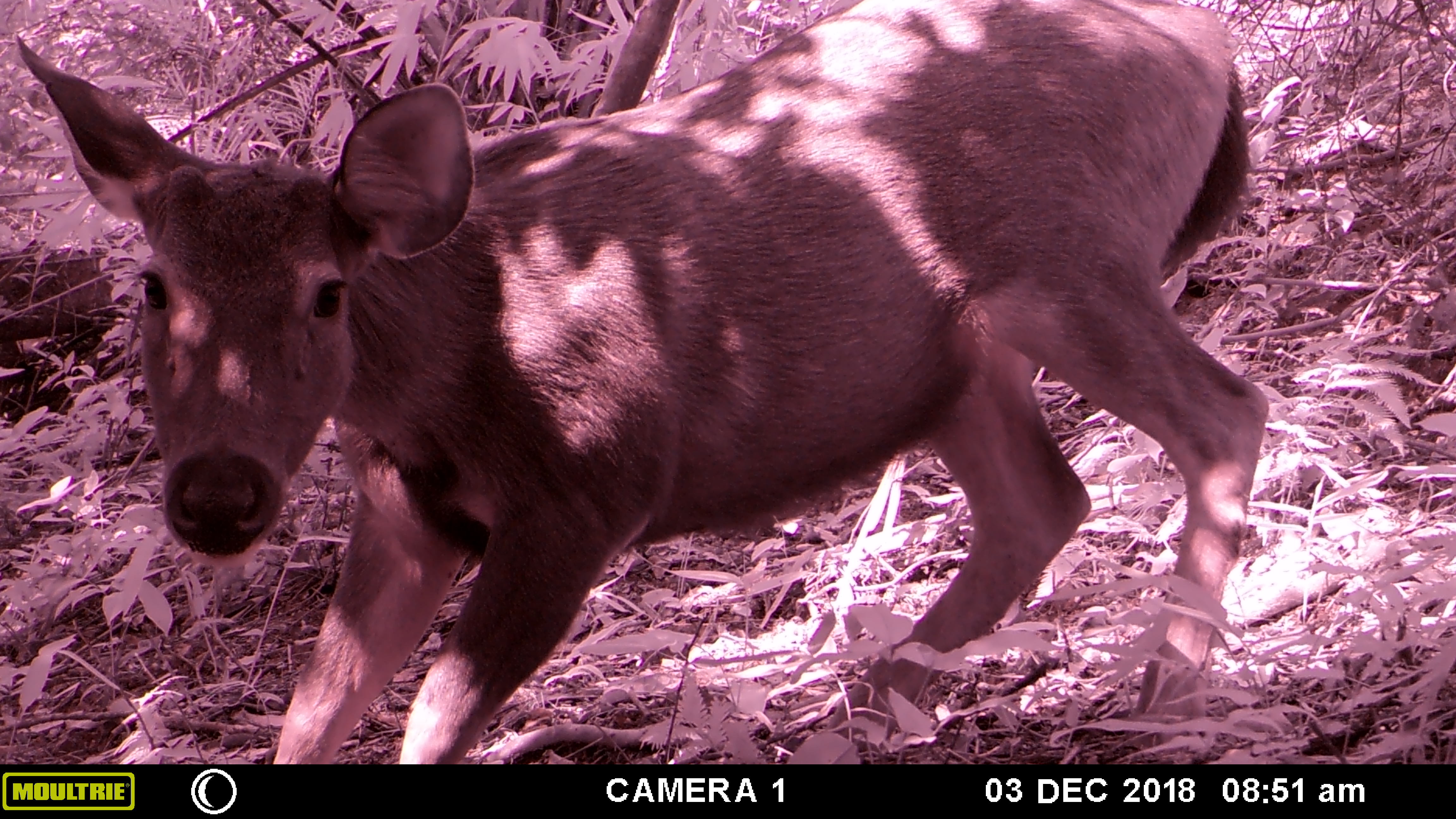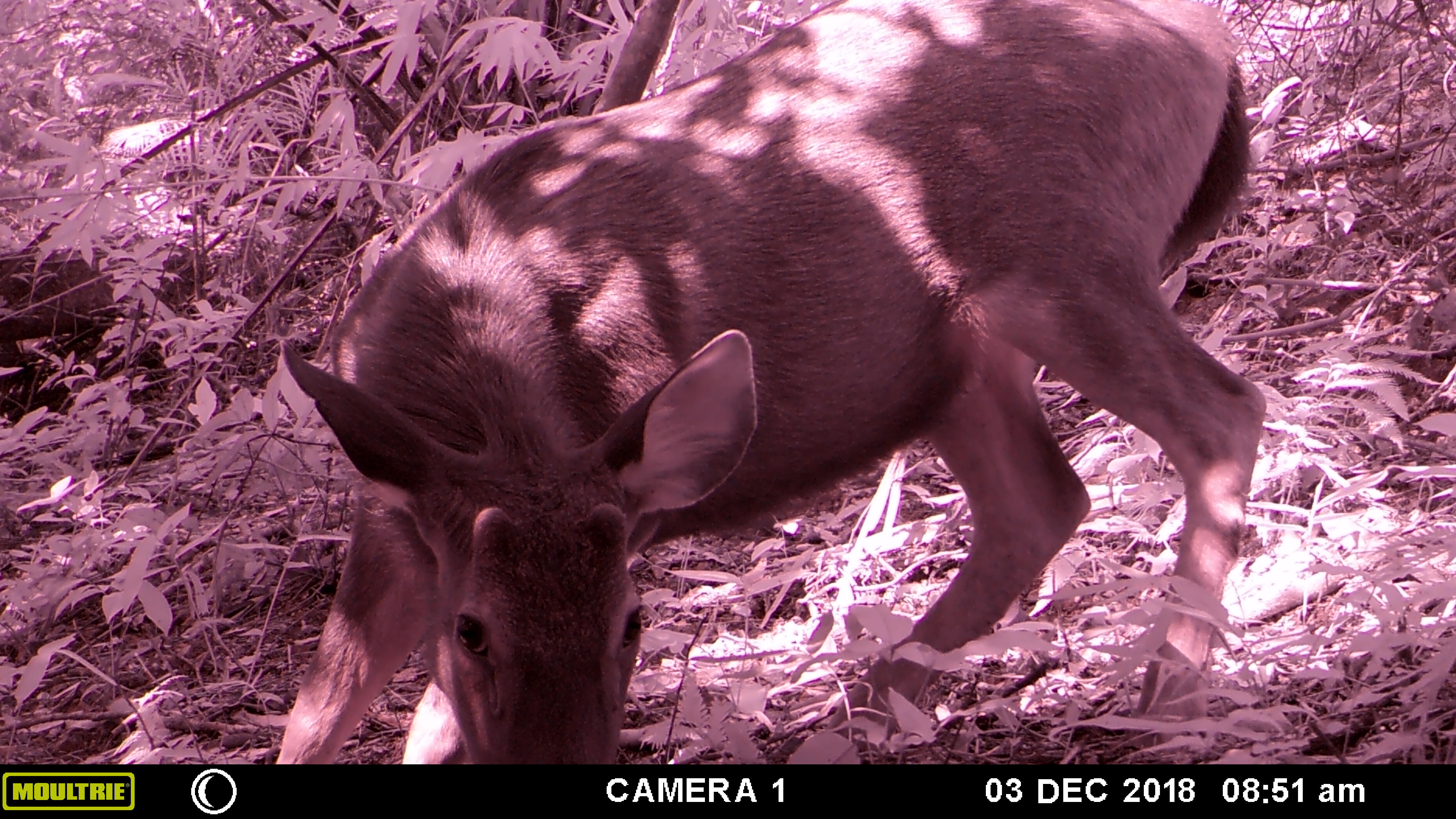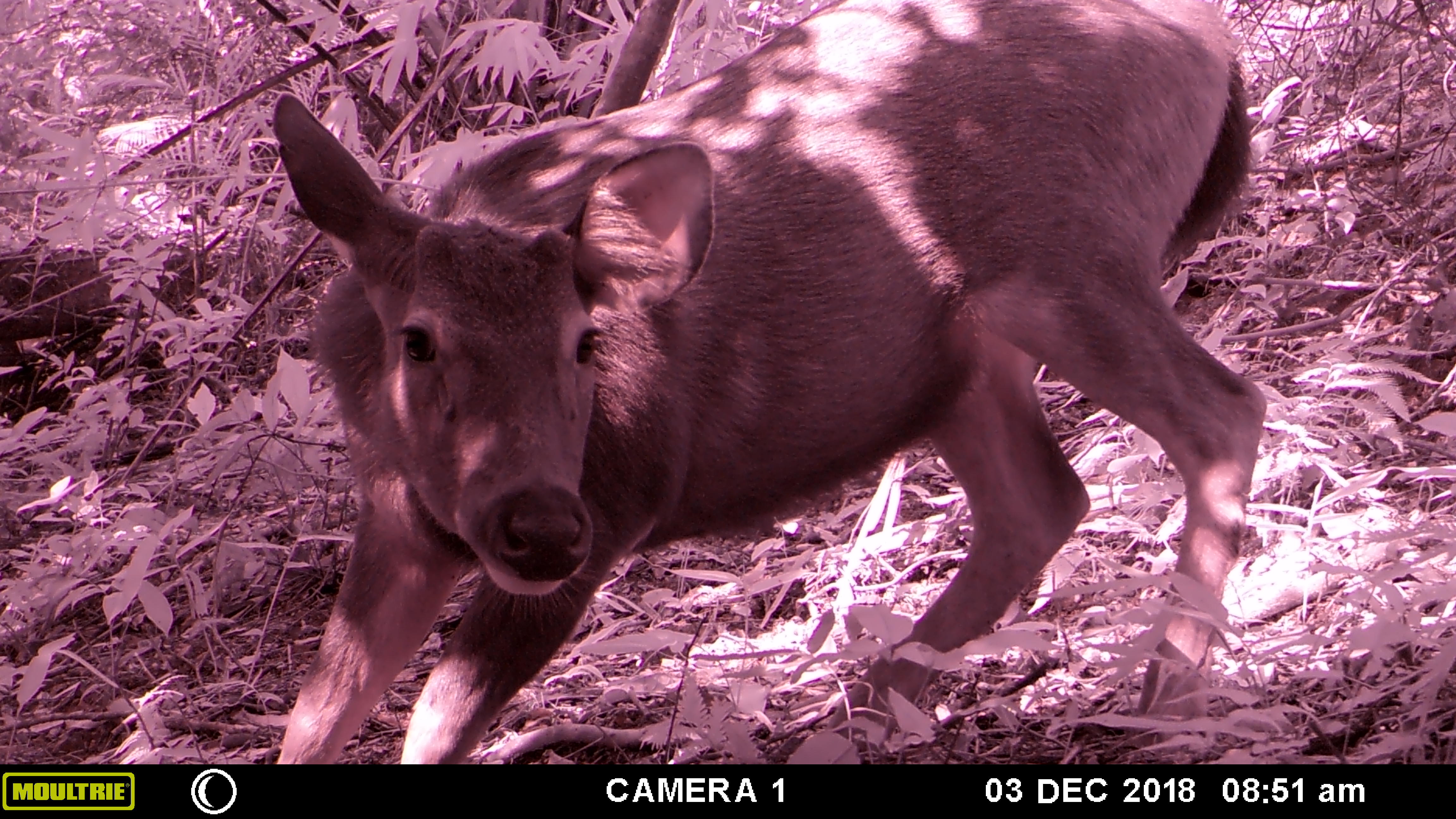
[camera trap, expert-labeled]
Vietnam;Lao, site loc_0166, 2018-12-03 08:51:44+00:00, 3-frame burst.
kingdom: Animalia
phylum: Chordata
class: Mammalia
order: Artiodactyla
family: Cervidae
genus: Rusa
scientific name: Rusa unicolor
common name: sambar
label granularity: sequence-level